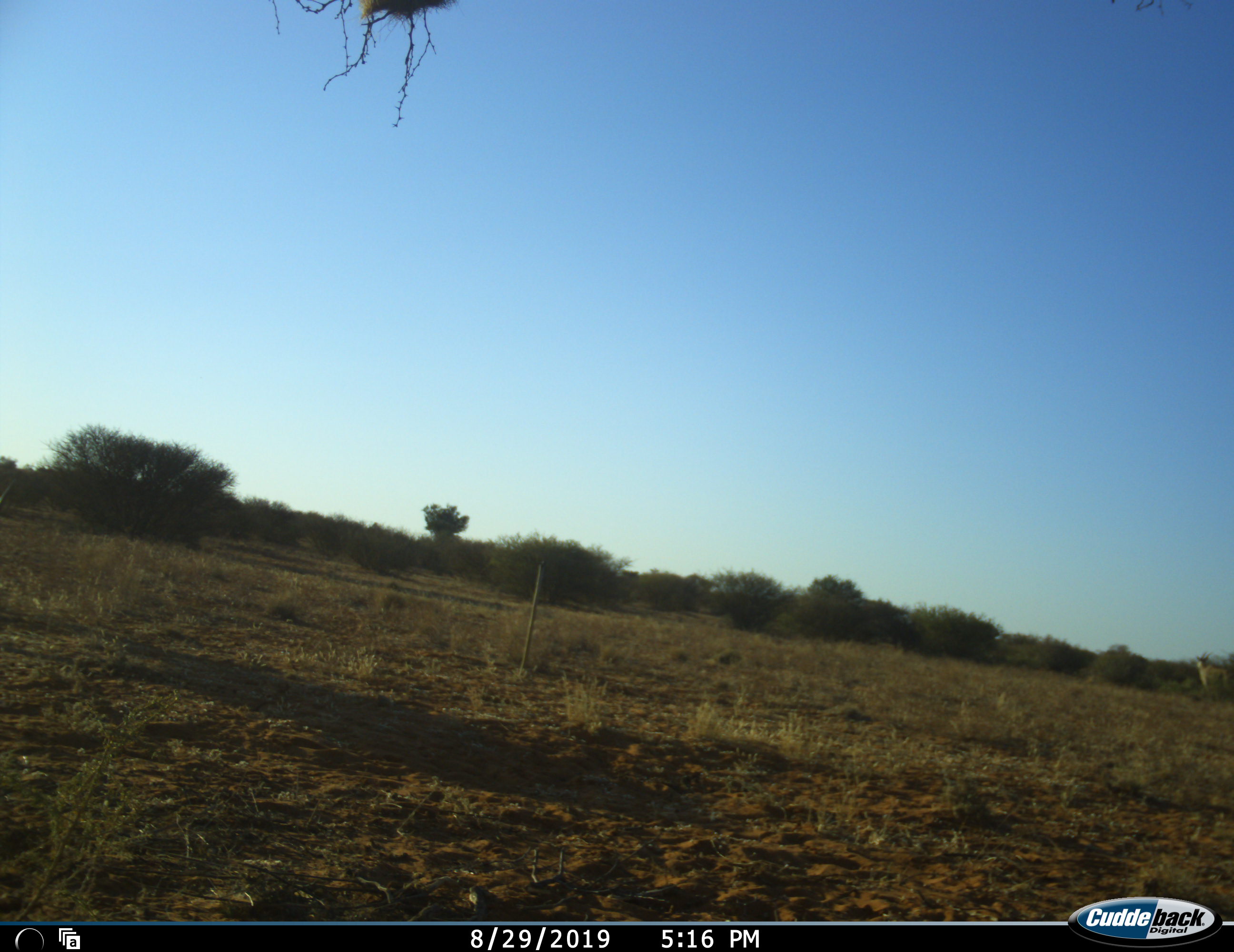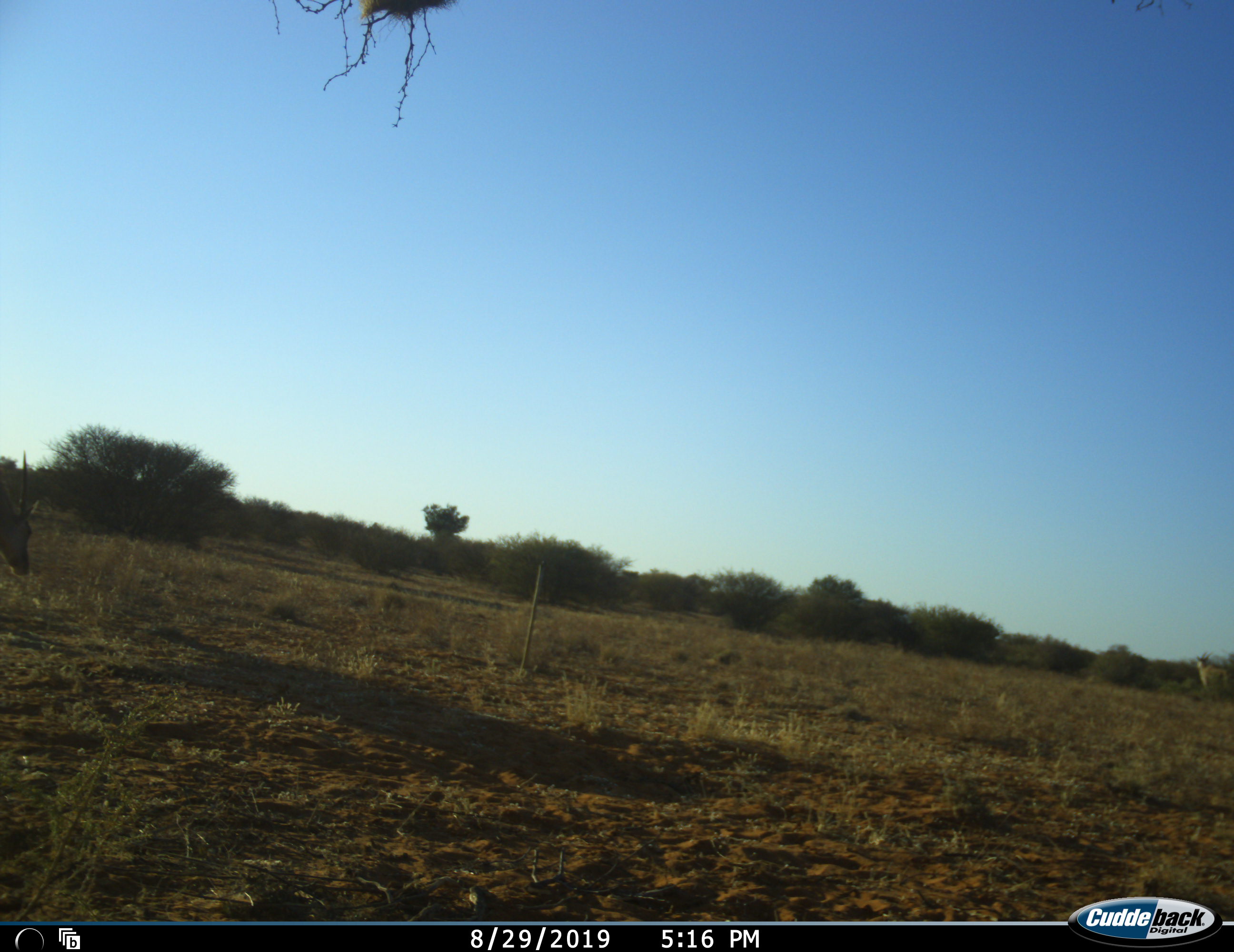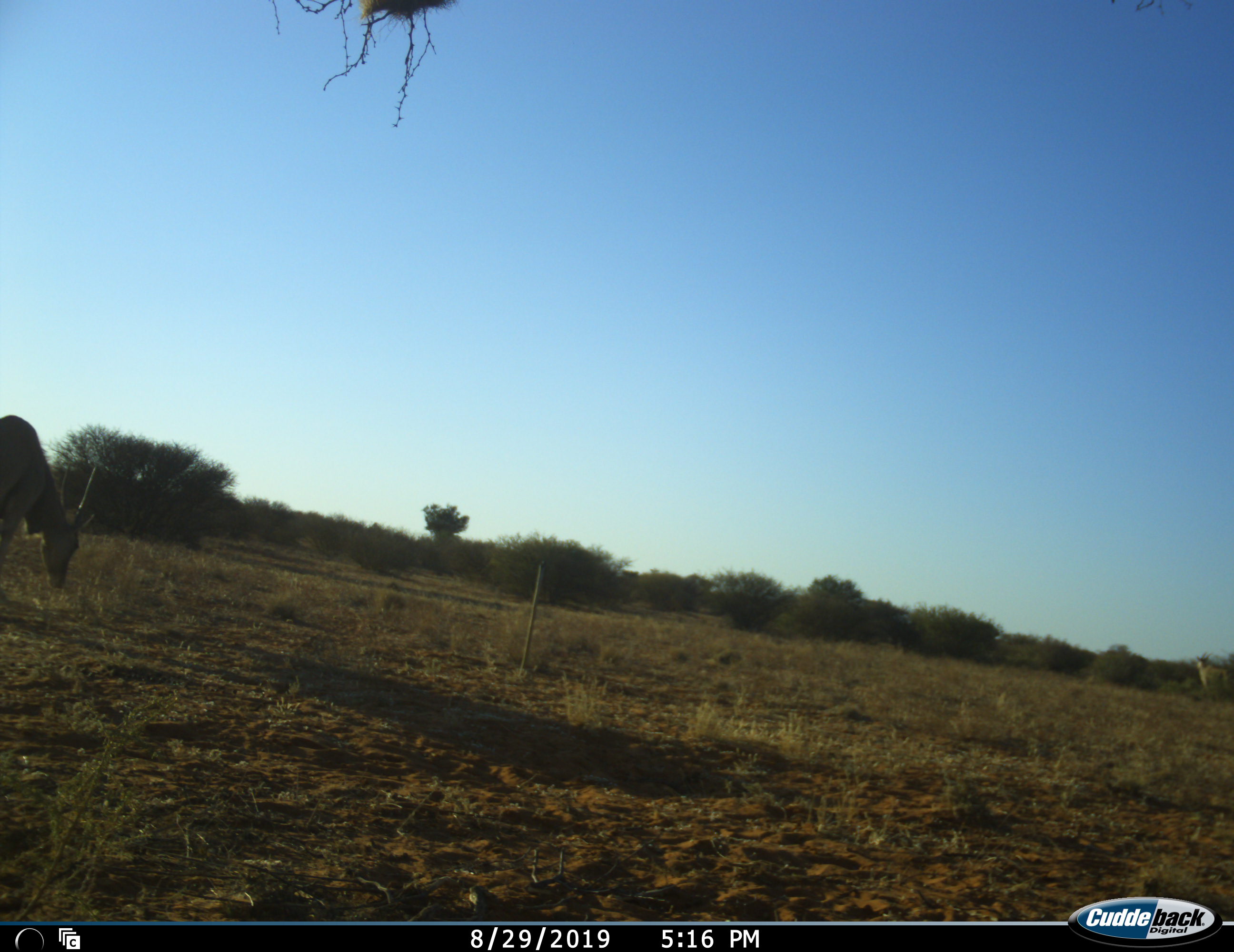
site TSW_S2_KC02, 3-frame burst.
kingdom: Animalia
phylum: Chordata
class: Mammalia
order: Artiodactyla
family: Bovidae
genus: Tragelaphus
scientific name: Tragelaphus oryx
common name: eland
Eland (Tragelaphus oryx), count 1. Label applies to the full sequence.